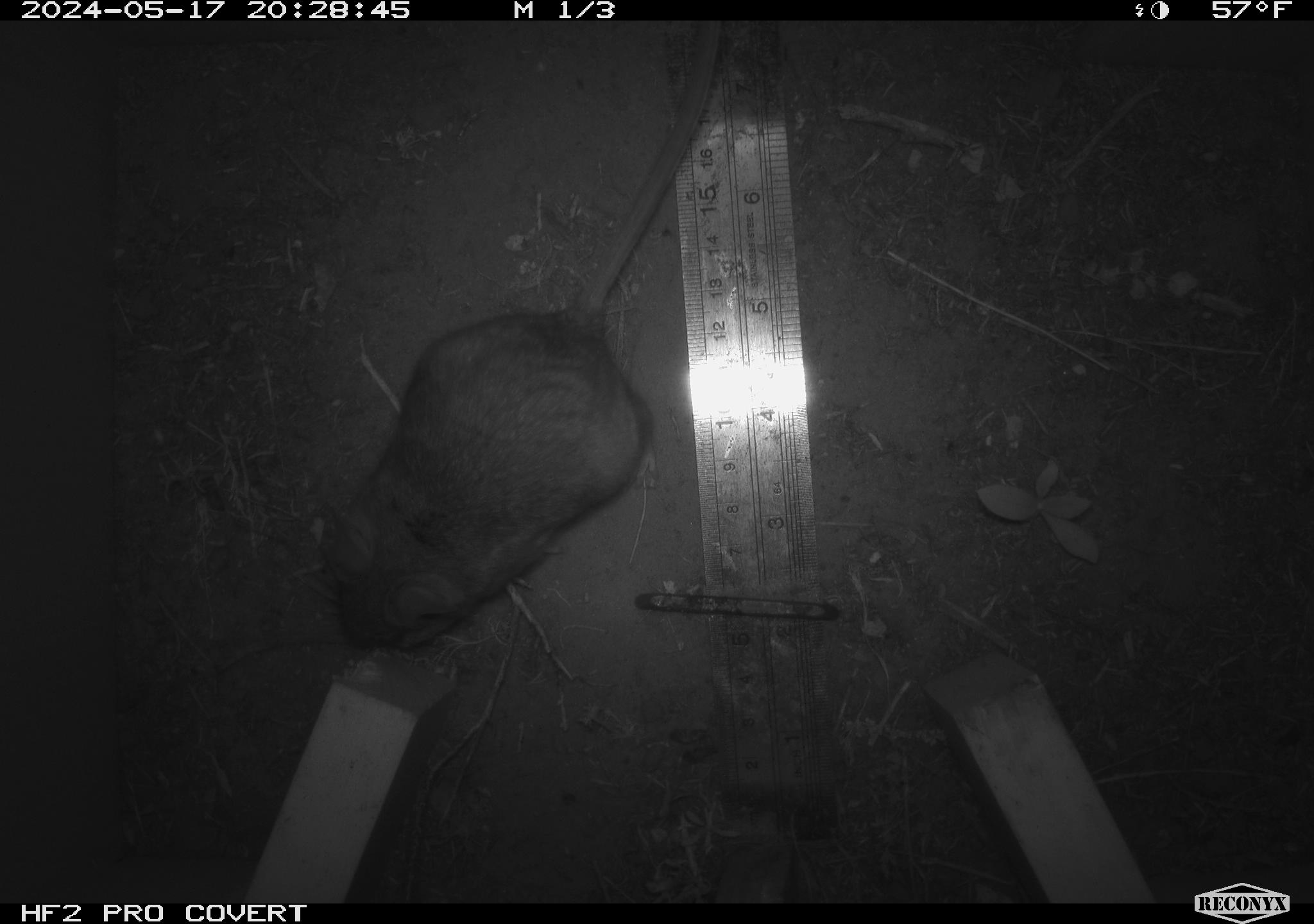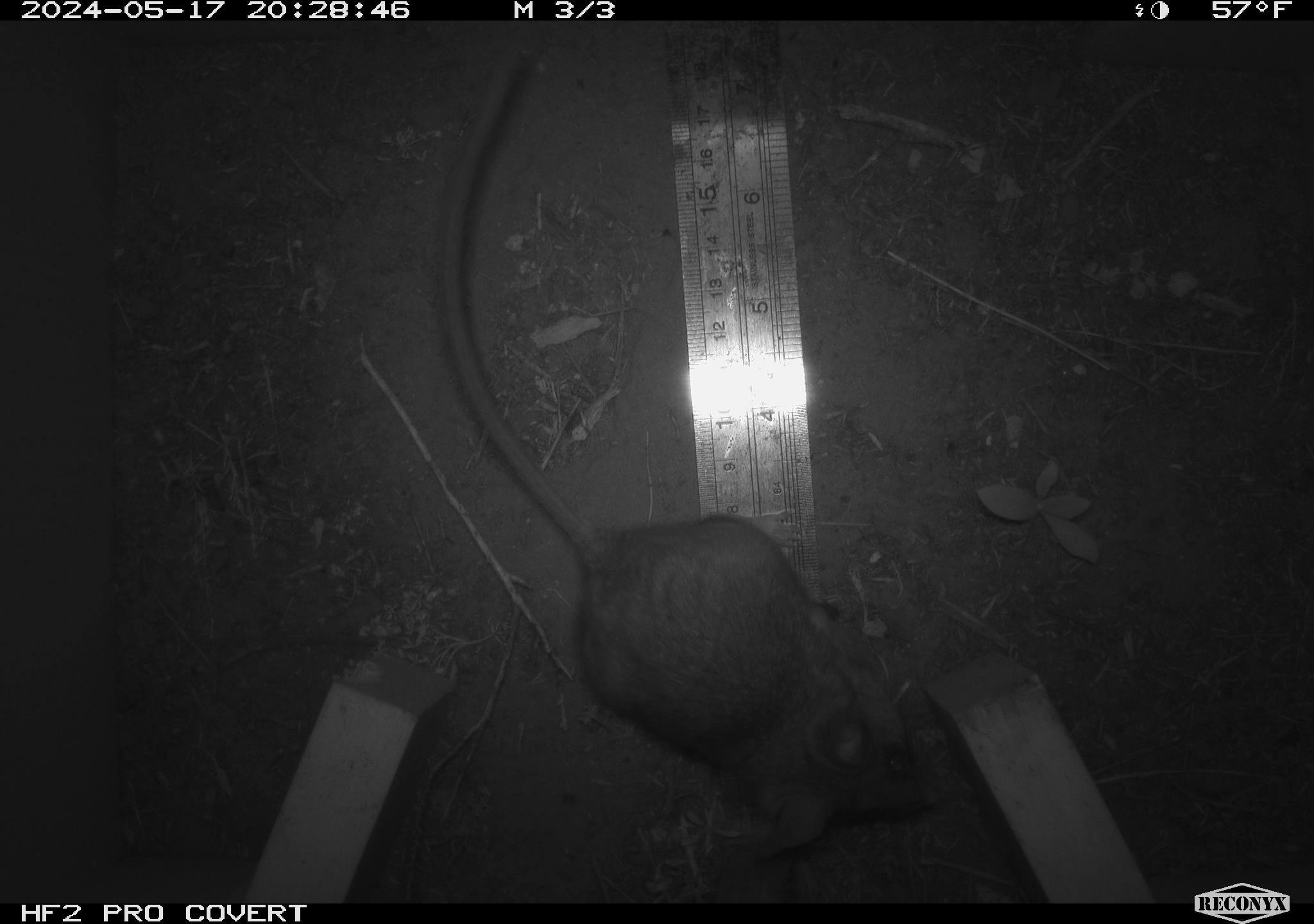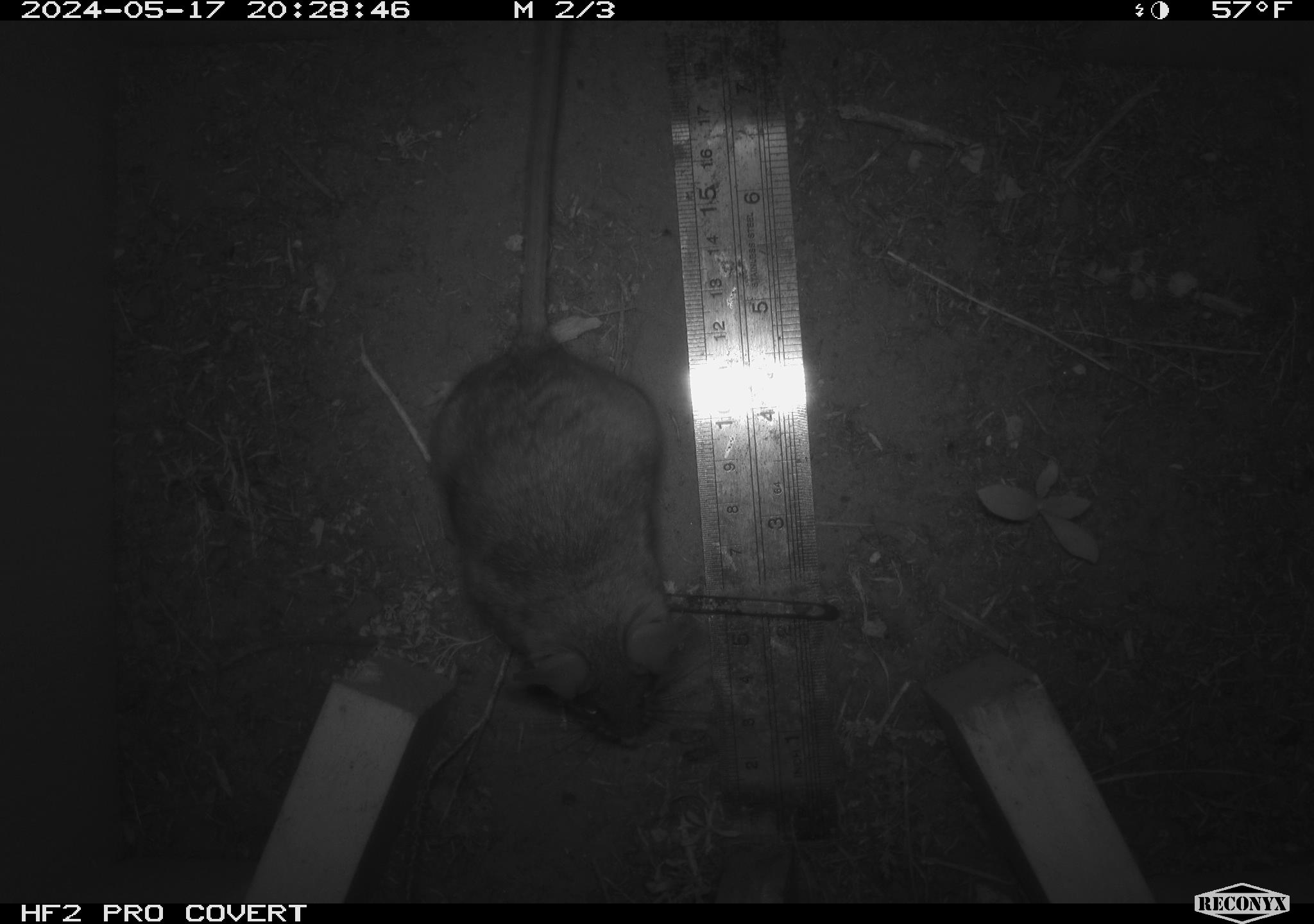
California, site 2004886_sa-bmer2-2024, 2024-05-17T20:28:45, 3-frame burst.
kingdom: Animalia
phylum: Chordata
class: Mammalia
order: Rodentia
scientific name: Rodentia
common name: woodrat or rat or mouse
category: woodrat or rat or mouse species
Woodrat or rat or mouse species (woodrat or rat or mouse) (Rodentia).